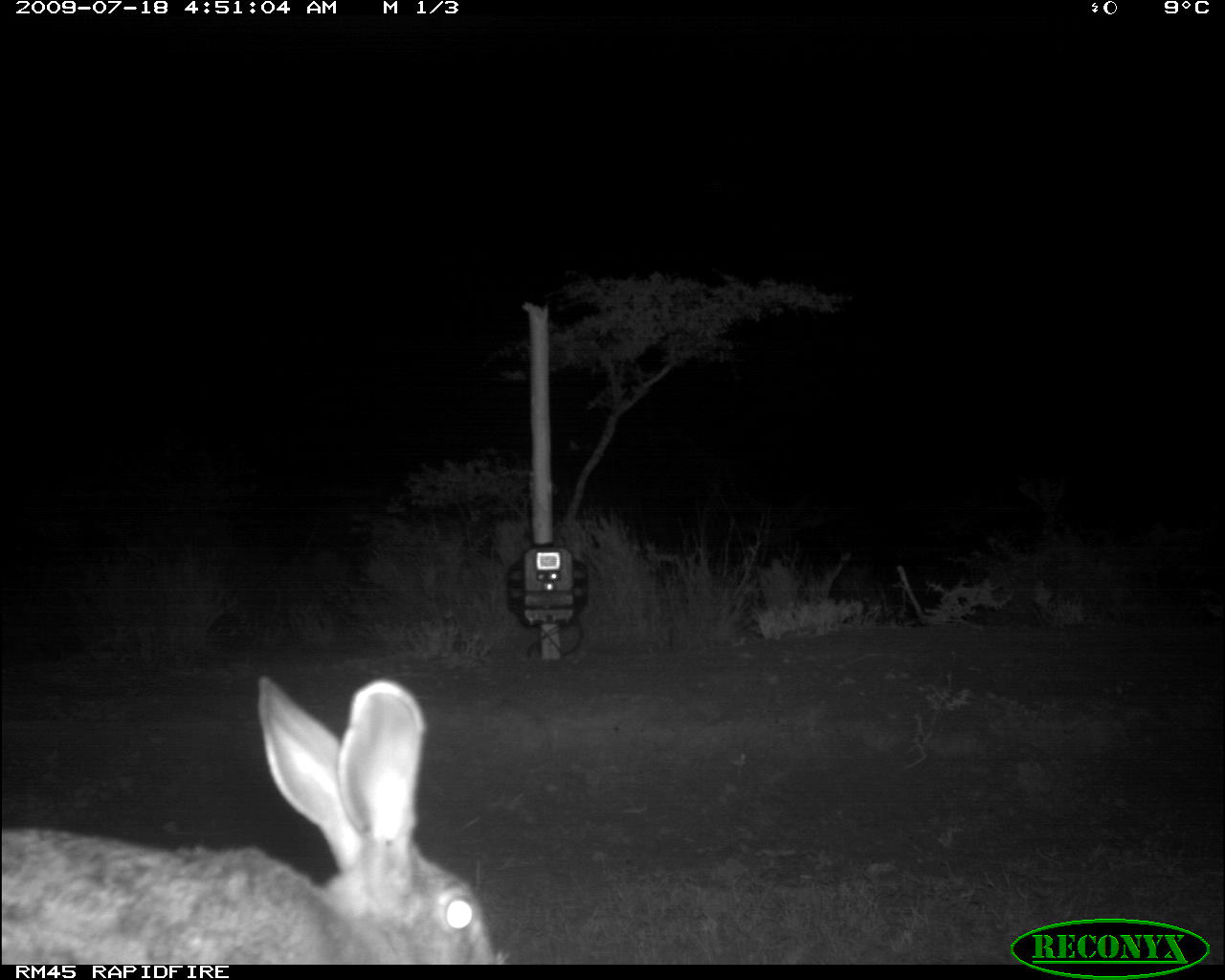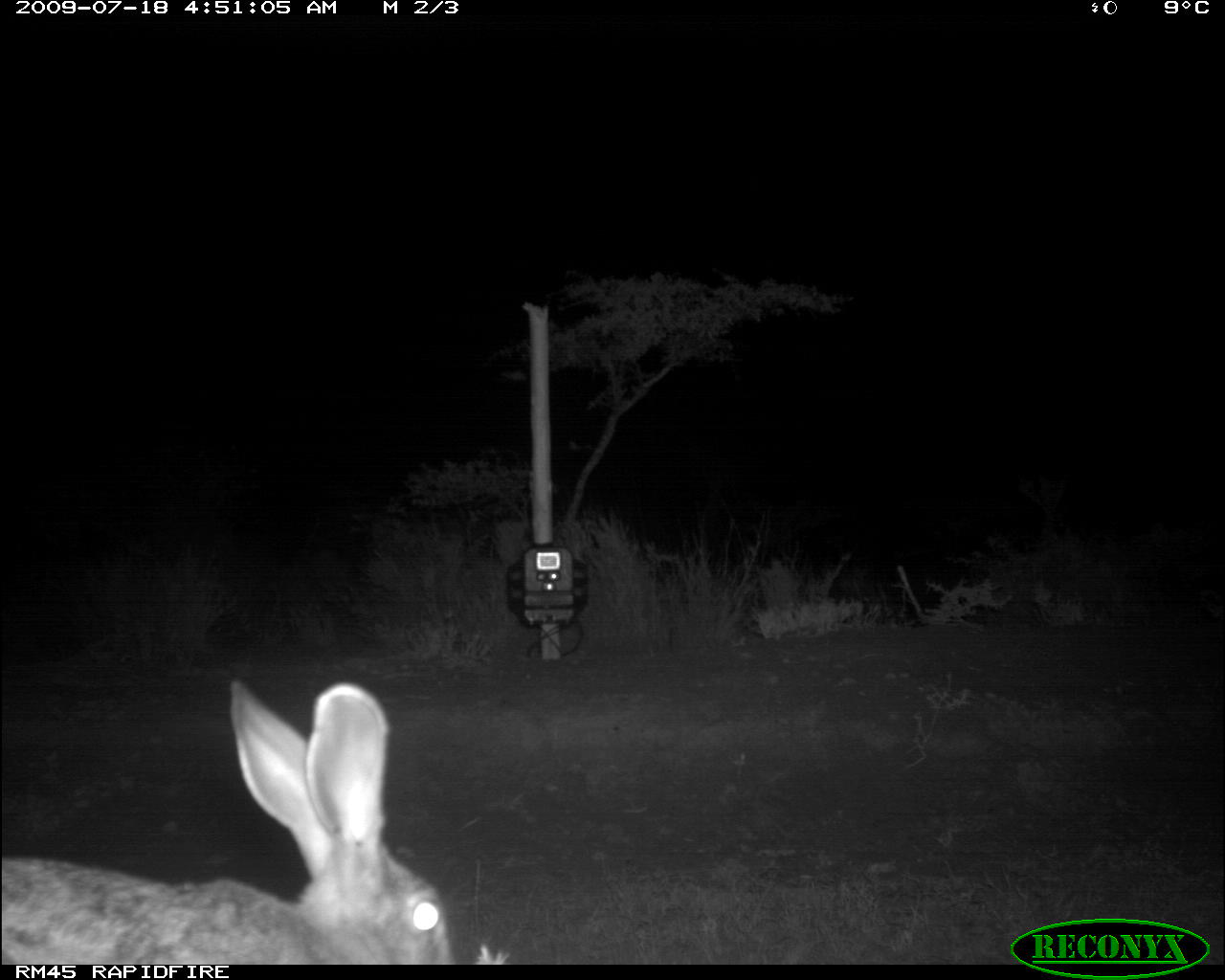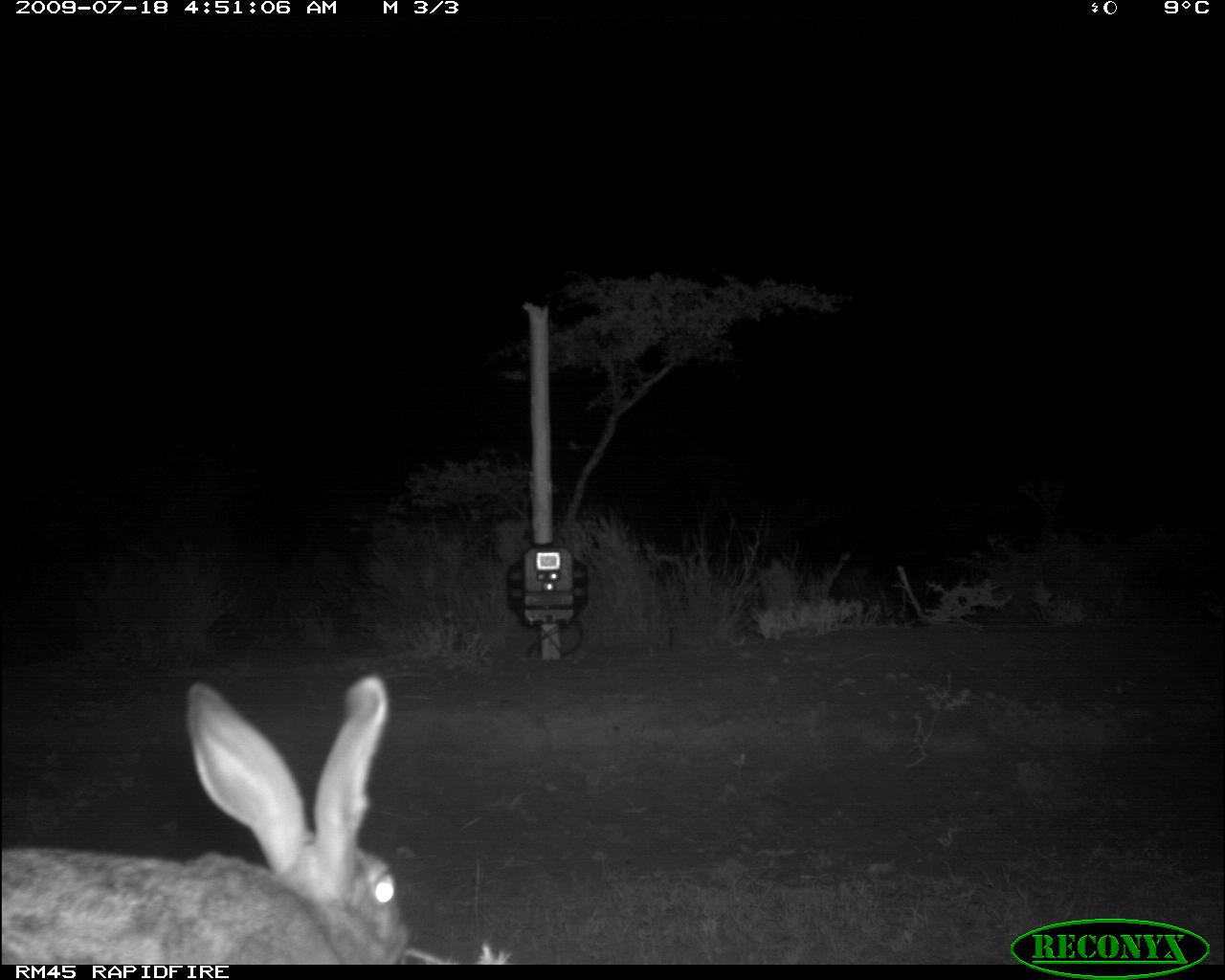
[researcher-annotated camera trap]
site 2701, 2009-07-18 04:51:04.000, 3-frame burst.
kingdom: Animalia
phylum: Chordata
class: Mammalia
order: Lagomorpha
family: Leporidae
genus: Lepus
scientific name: Lepus saxatilis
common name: scrub hare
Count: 1.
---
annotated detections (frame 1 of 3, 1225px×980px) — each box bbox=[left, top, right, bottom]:
lepus saxatilis: bbox=[1, 673, 509, 966]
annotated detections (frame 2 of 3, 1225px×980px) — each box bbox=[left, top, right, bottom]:
lepus saxatilis: bbox=[2, 677, 457, 965]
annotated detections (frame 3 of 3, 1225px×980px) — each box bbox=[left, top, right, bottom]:
lepus saxatilis: bbox=[1, 673, 407, 964]